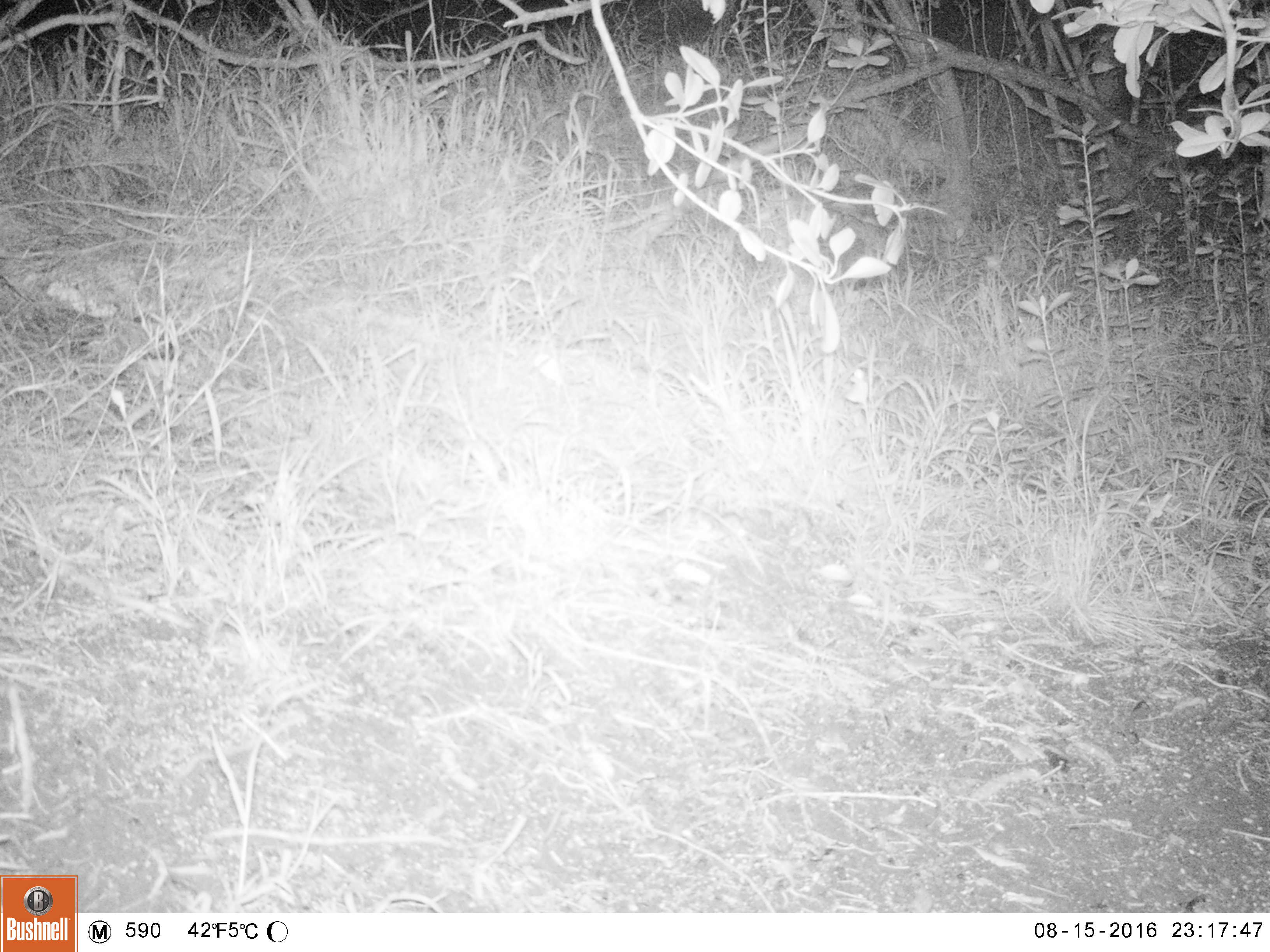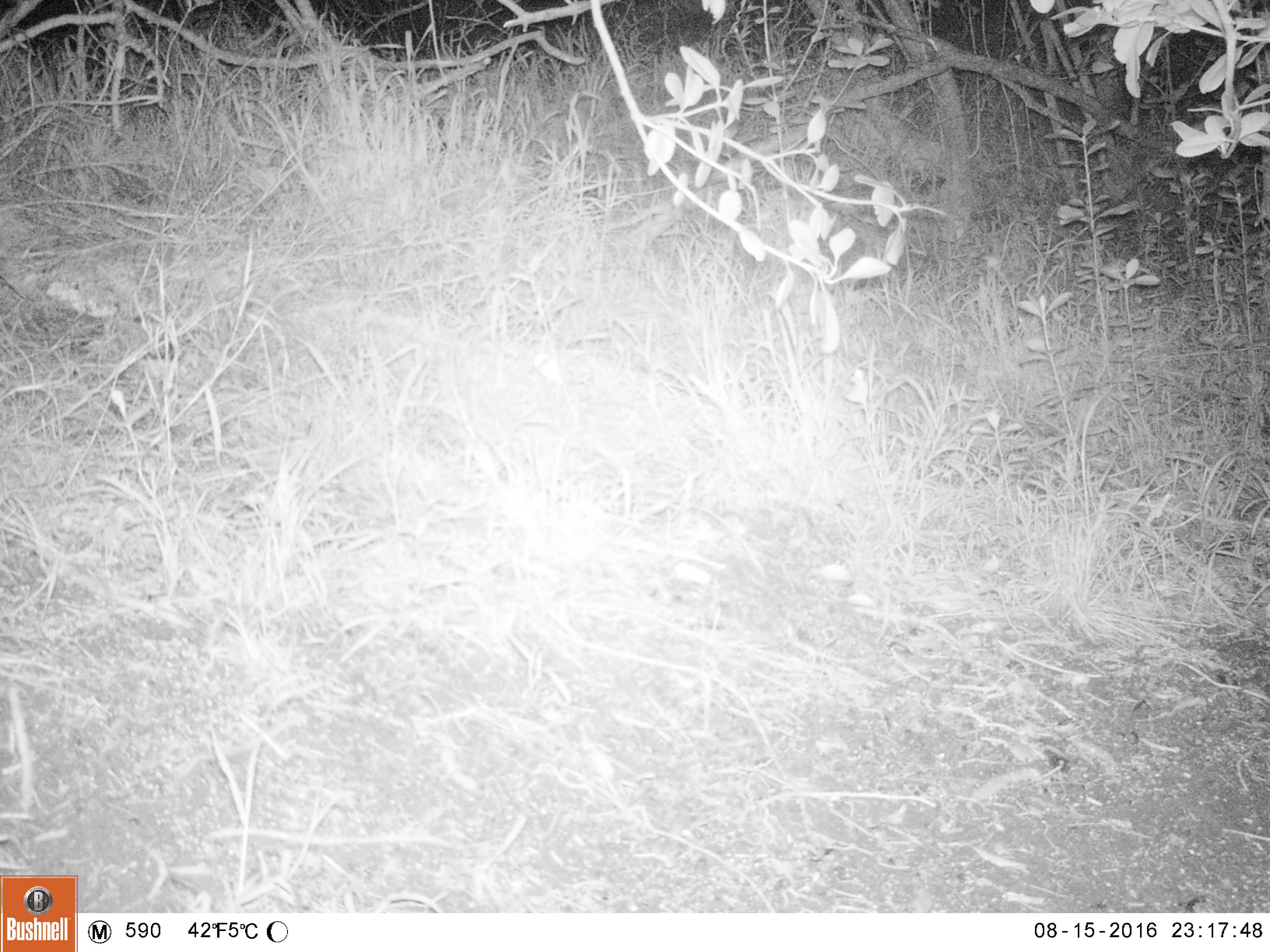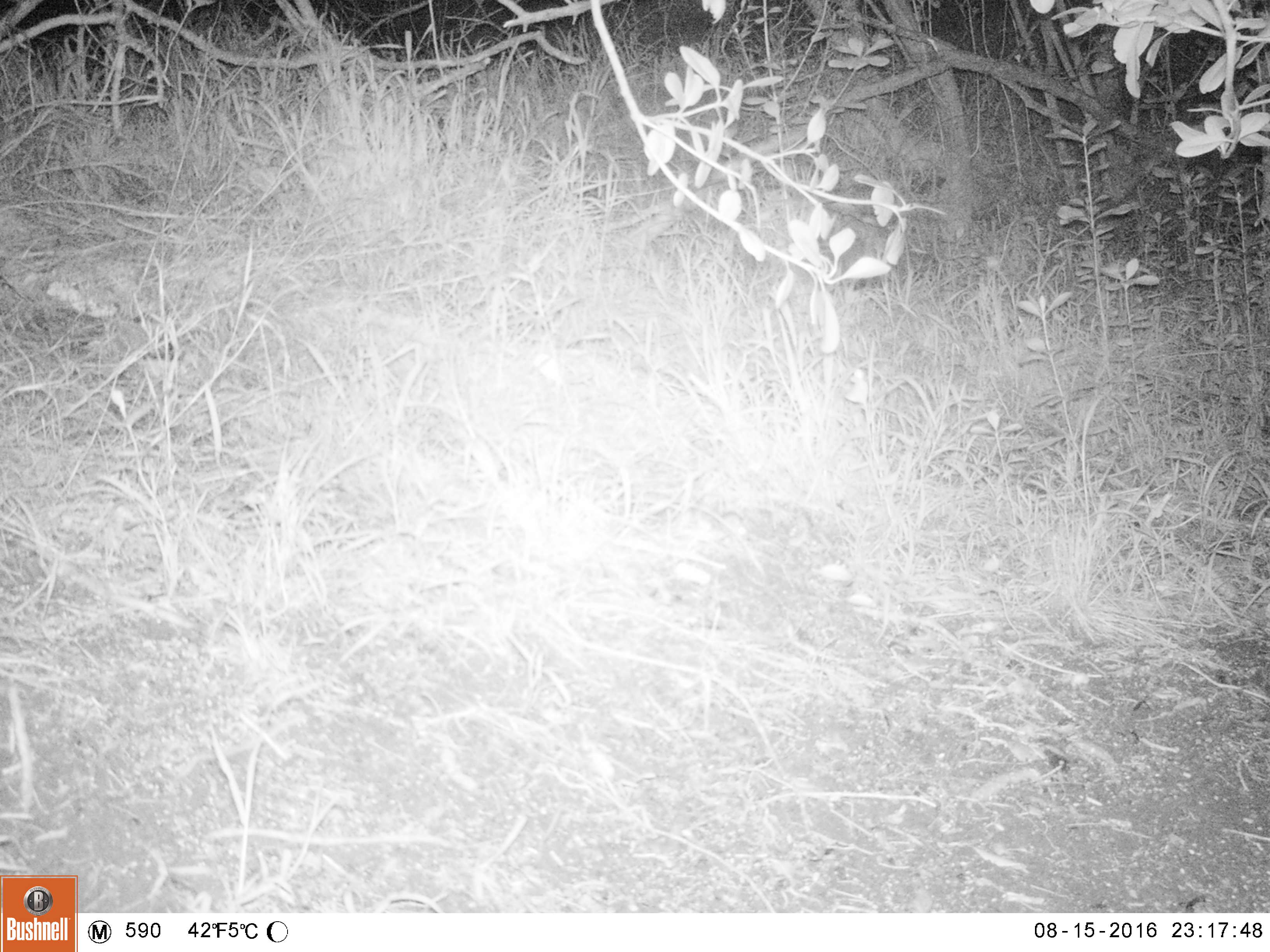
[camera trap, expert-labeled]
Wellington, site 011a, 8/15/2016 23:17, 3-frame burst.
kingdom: Animalia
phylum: Chordata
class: Mammalia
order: Rodentia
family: Muridae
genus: Mus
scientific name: Mus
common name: mouse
Mouse (Mus).